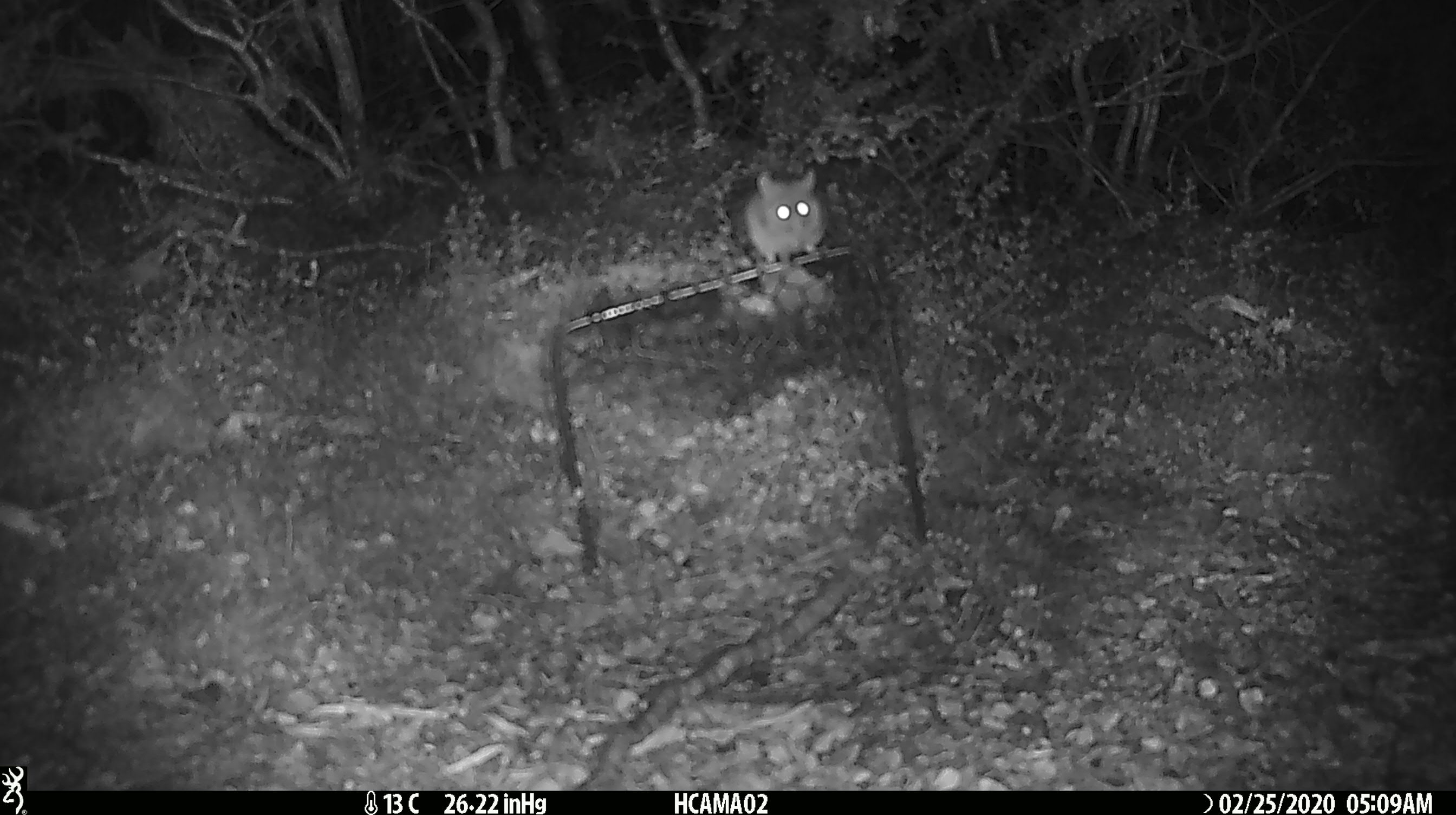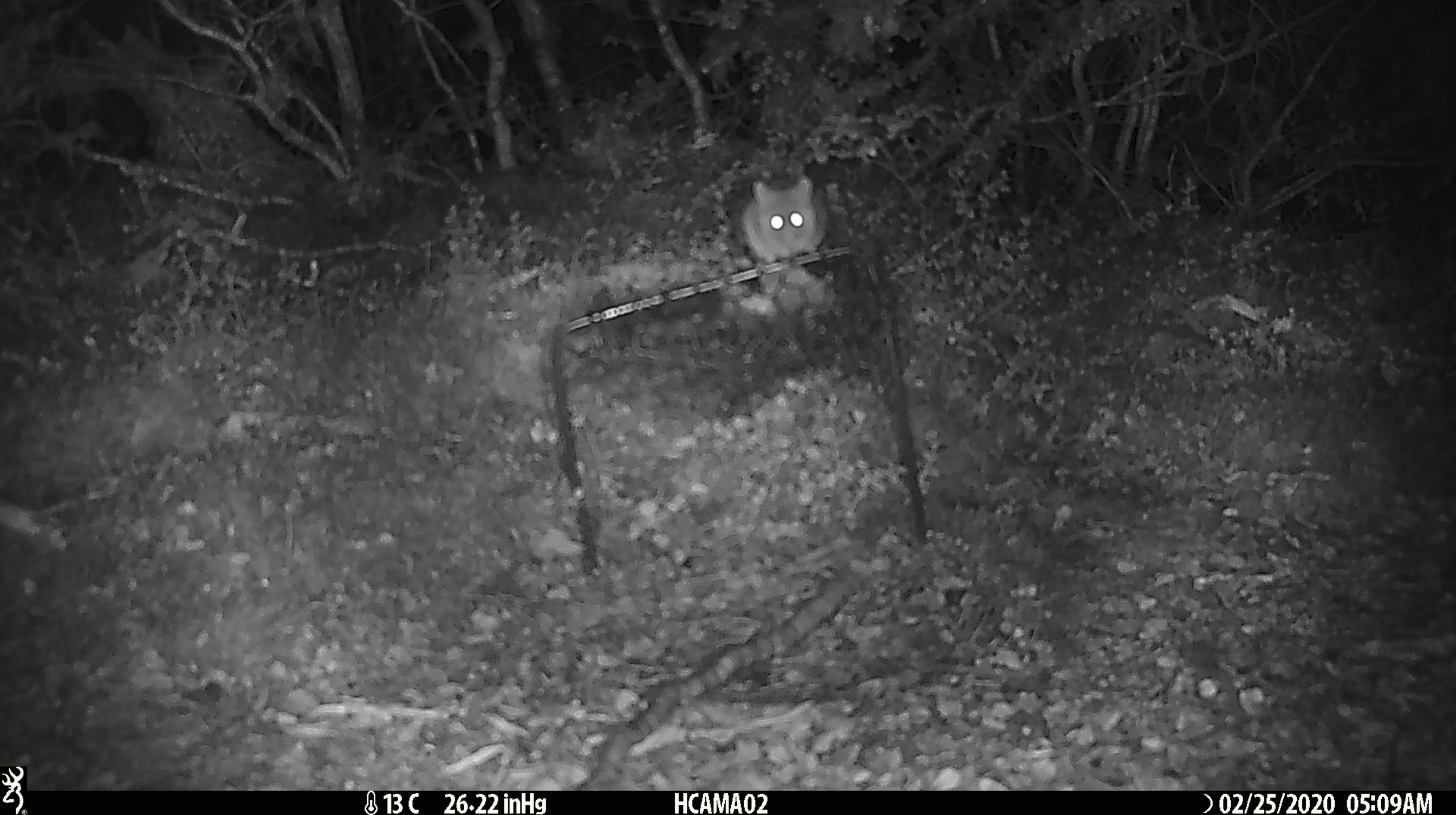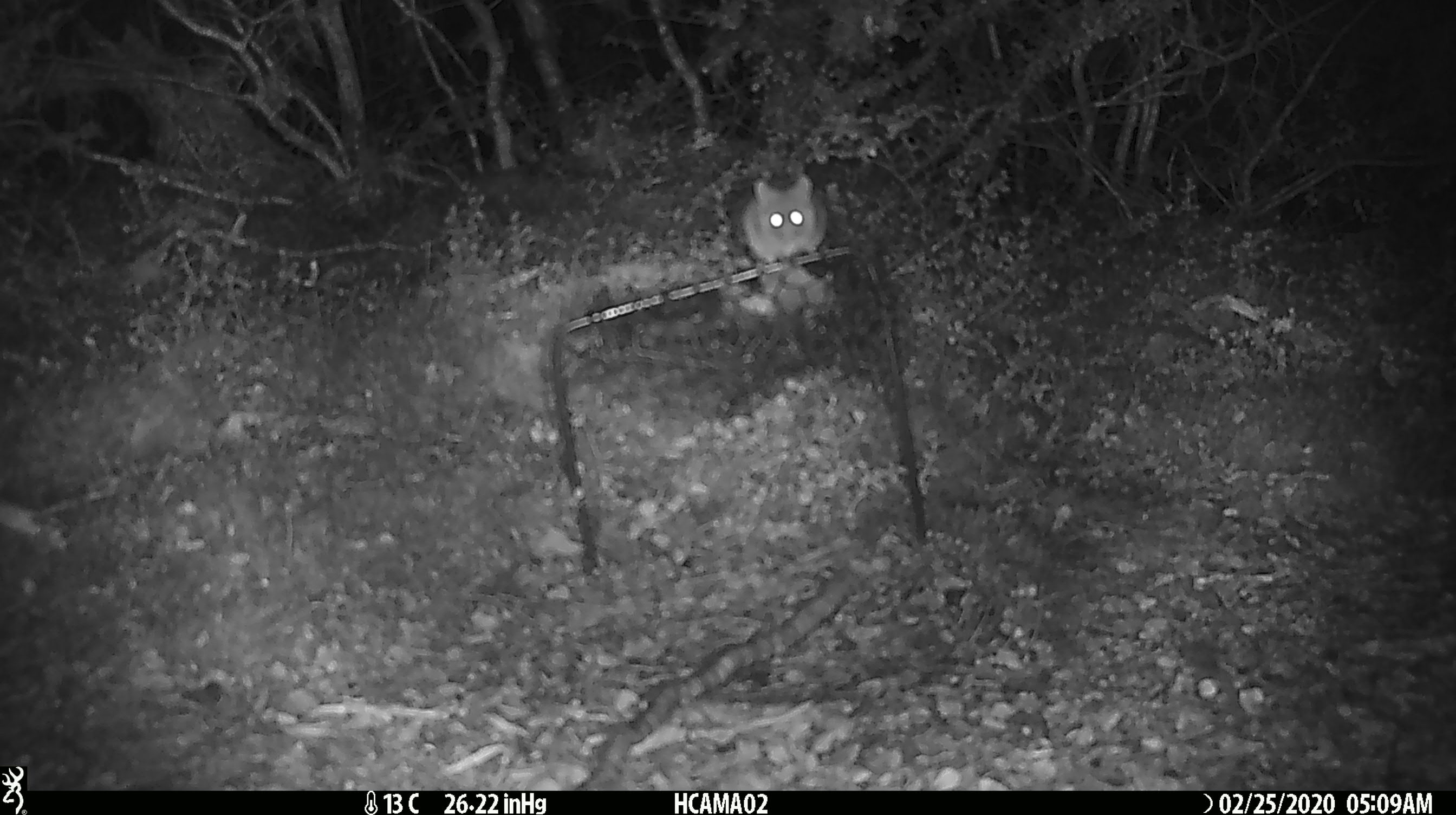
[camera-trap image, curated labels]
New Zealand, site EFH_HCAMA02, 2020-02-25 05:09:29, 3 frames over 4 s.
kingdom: Animalia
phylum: Chordata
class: Mammalia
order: Rodentia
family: Muridae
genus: Mus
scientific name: Mus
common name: mouse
Mouse (Mus).